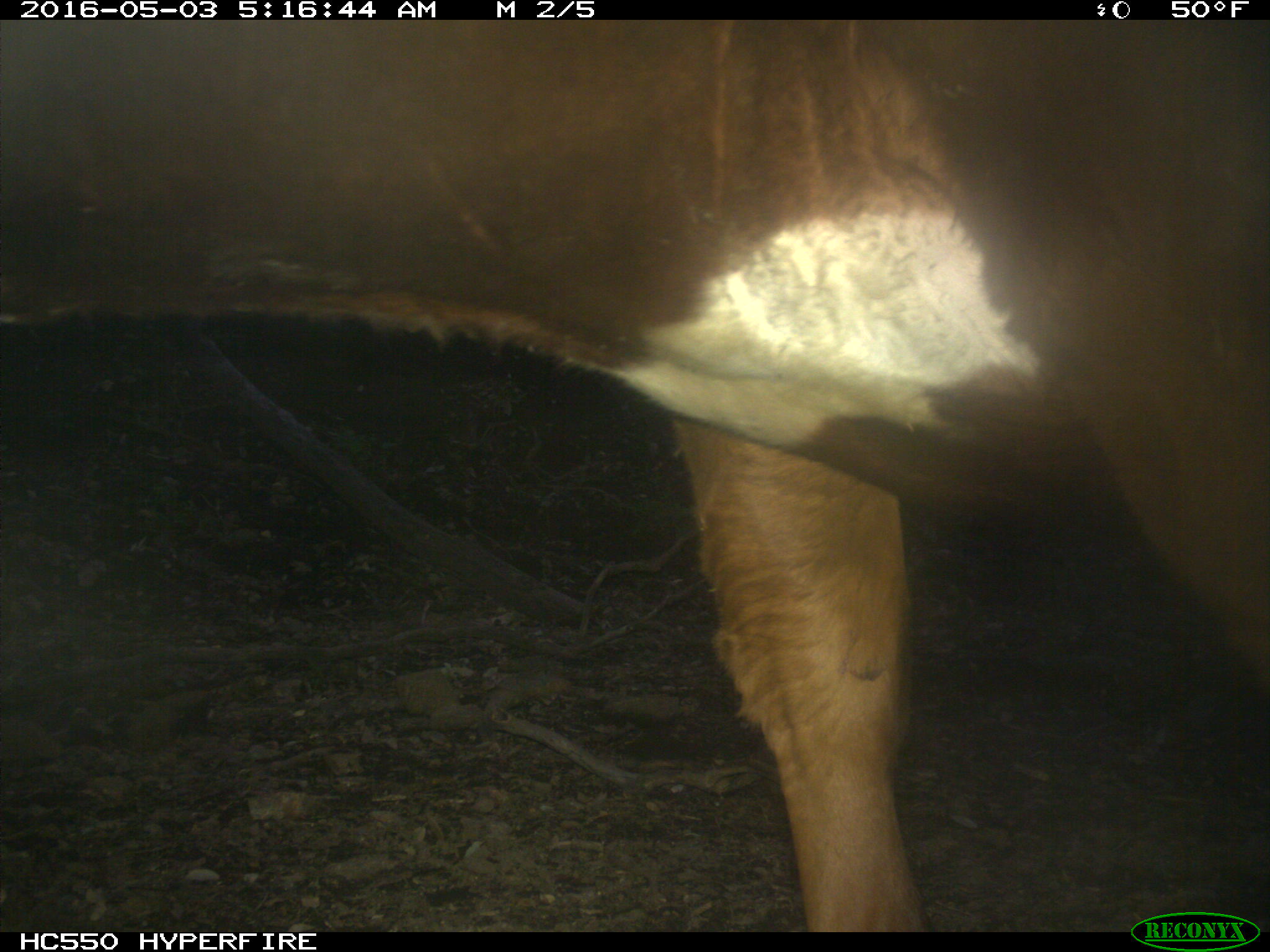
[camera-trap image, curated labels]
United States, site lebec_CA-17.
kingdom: Animalia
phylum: Chordata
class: Mammalia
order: Artiodactyla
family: Bovidae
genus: Bos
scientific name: Bos taurus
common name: domestic cow